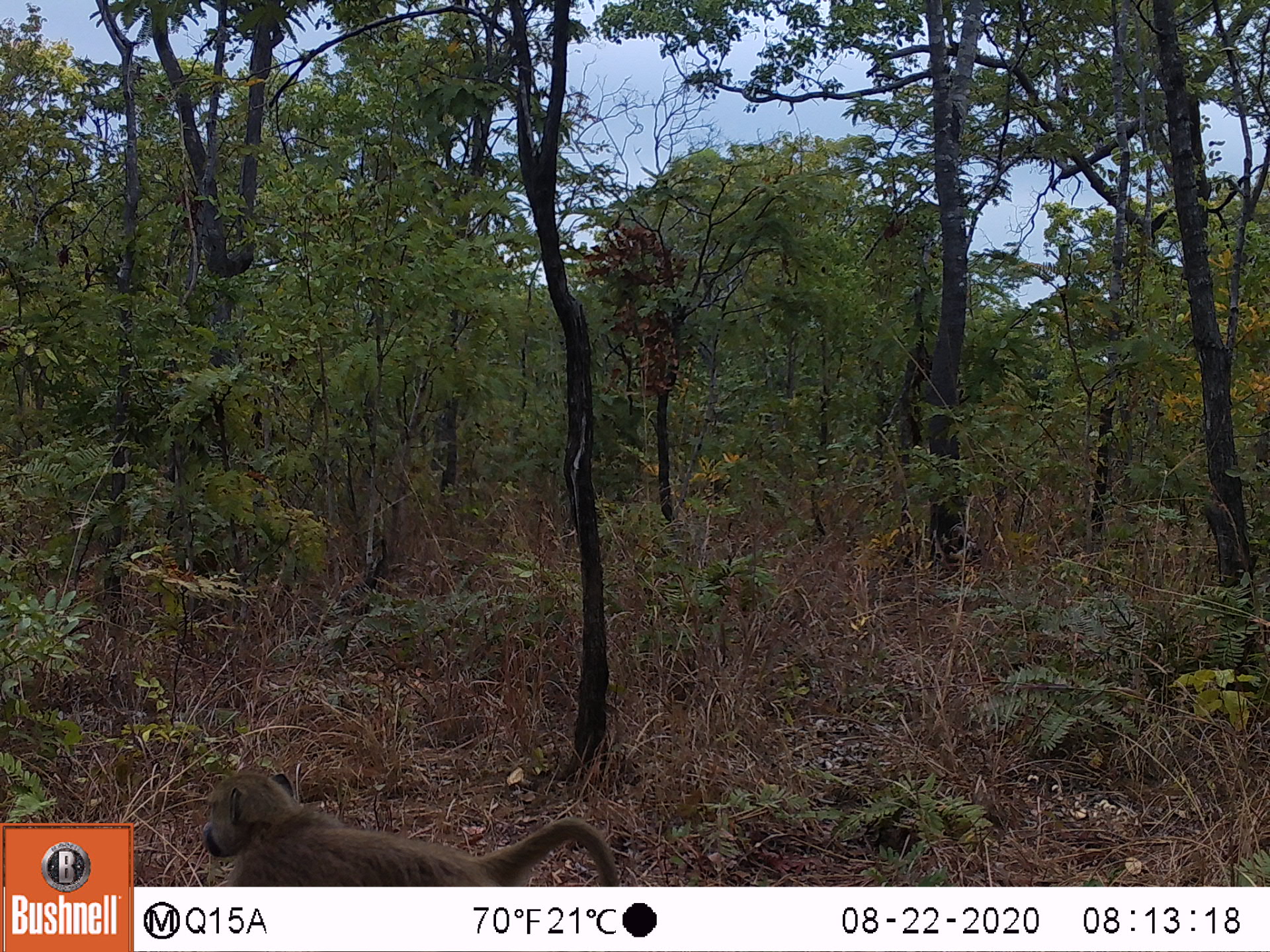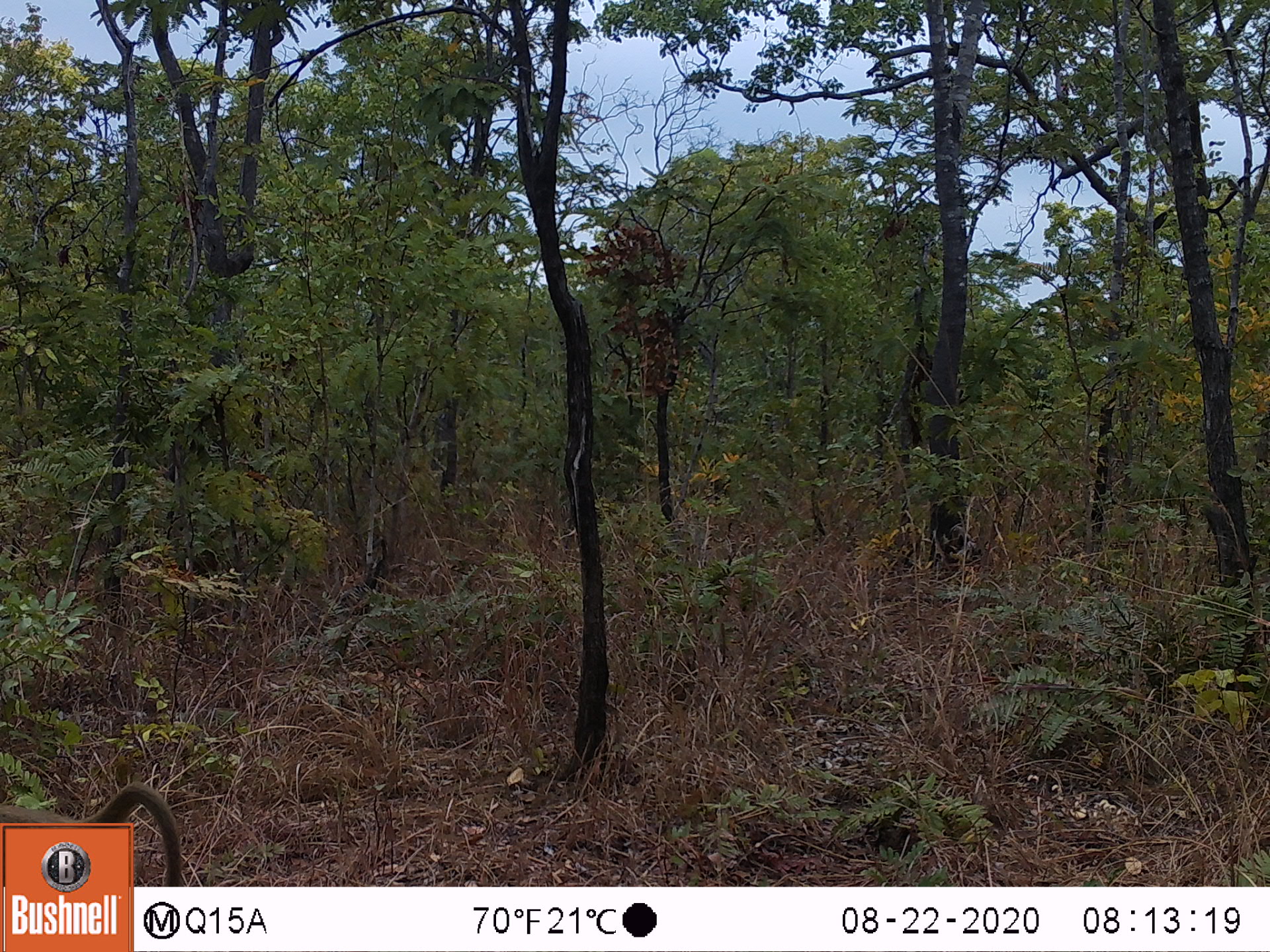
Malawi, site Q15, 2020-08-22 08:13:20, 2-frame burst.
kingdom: Animalia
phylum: Chordata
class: Mammalia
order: Primates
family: Cercopithecidae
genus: Papio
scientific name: Papio cynocephalus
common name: yellow baboon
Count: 1.